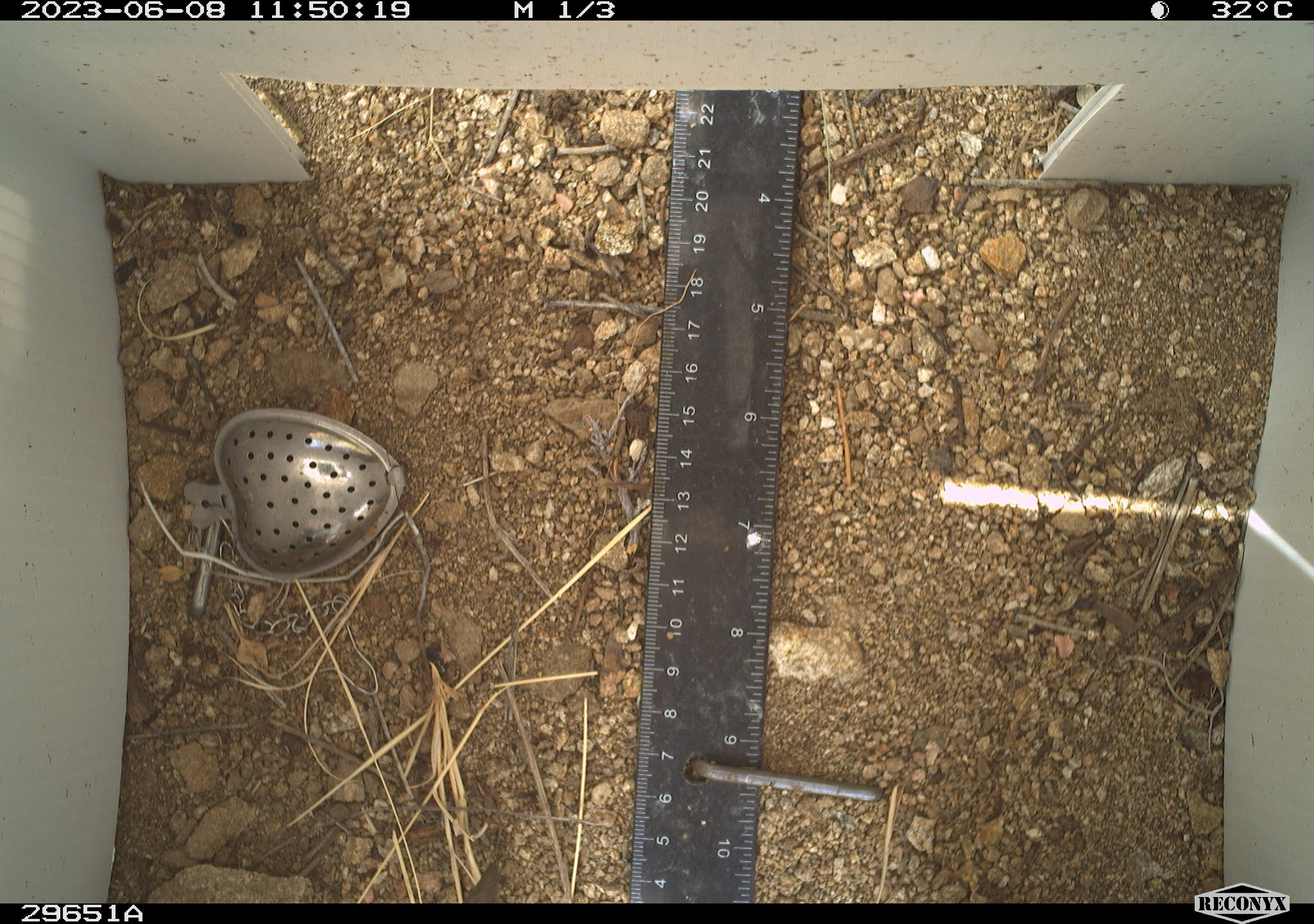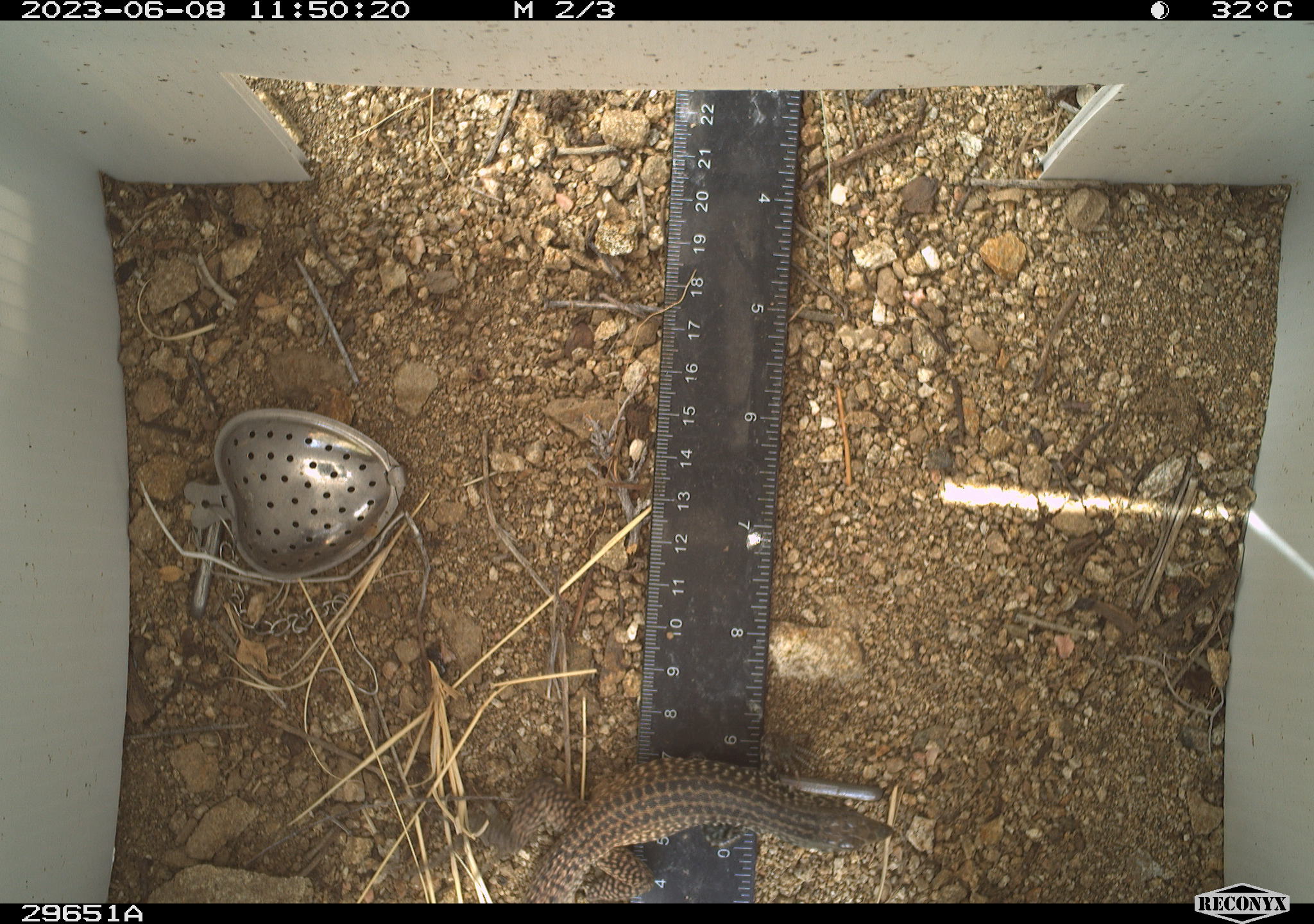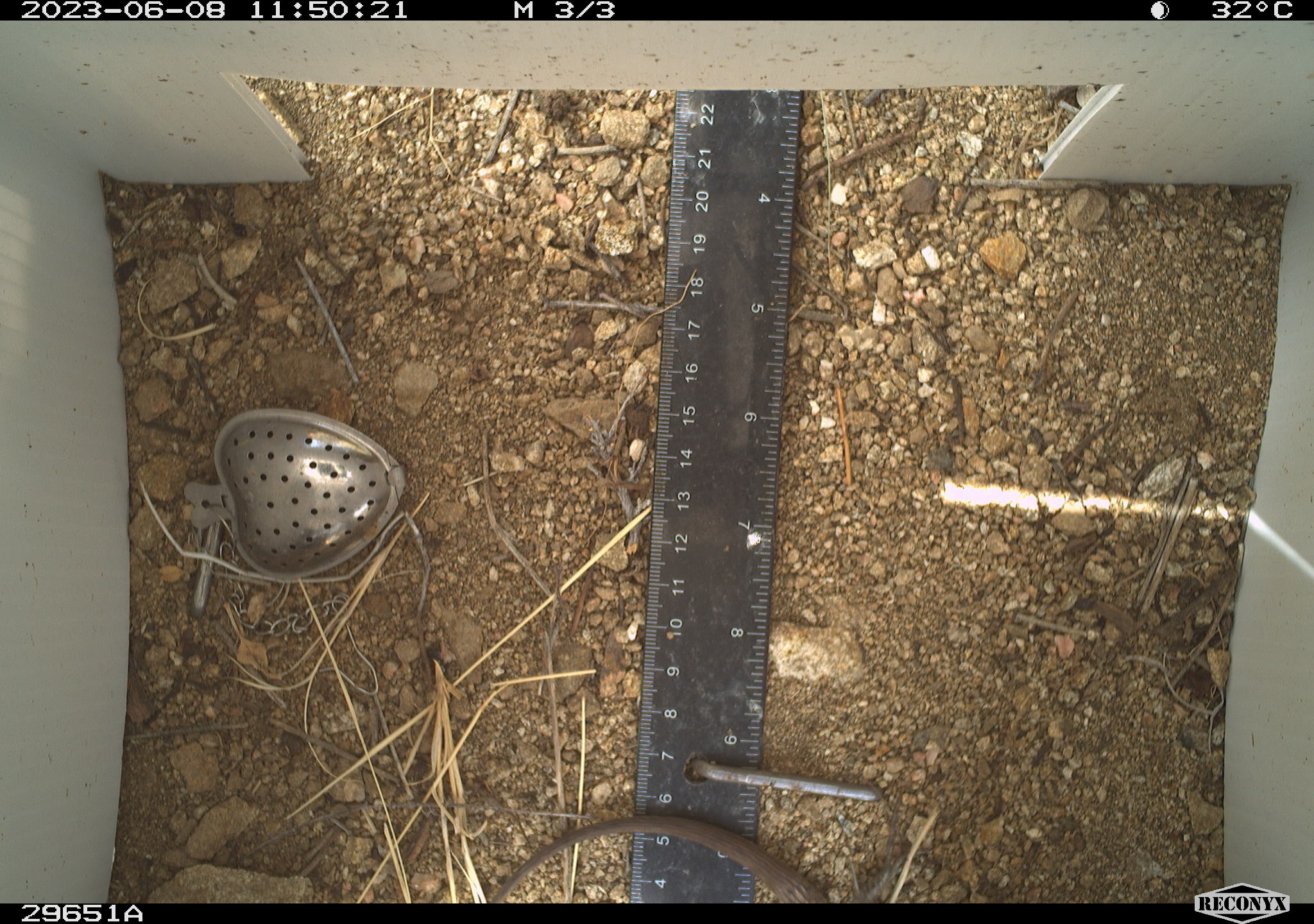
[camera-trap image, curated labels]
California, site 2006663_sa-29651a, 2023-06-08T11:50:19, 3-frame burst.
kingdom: Animalia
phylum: Chordata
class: Reptilia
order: Squamata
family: Teiidae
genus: Aspidoscelis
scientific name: Aspidoscelis tigris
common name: western whiptail